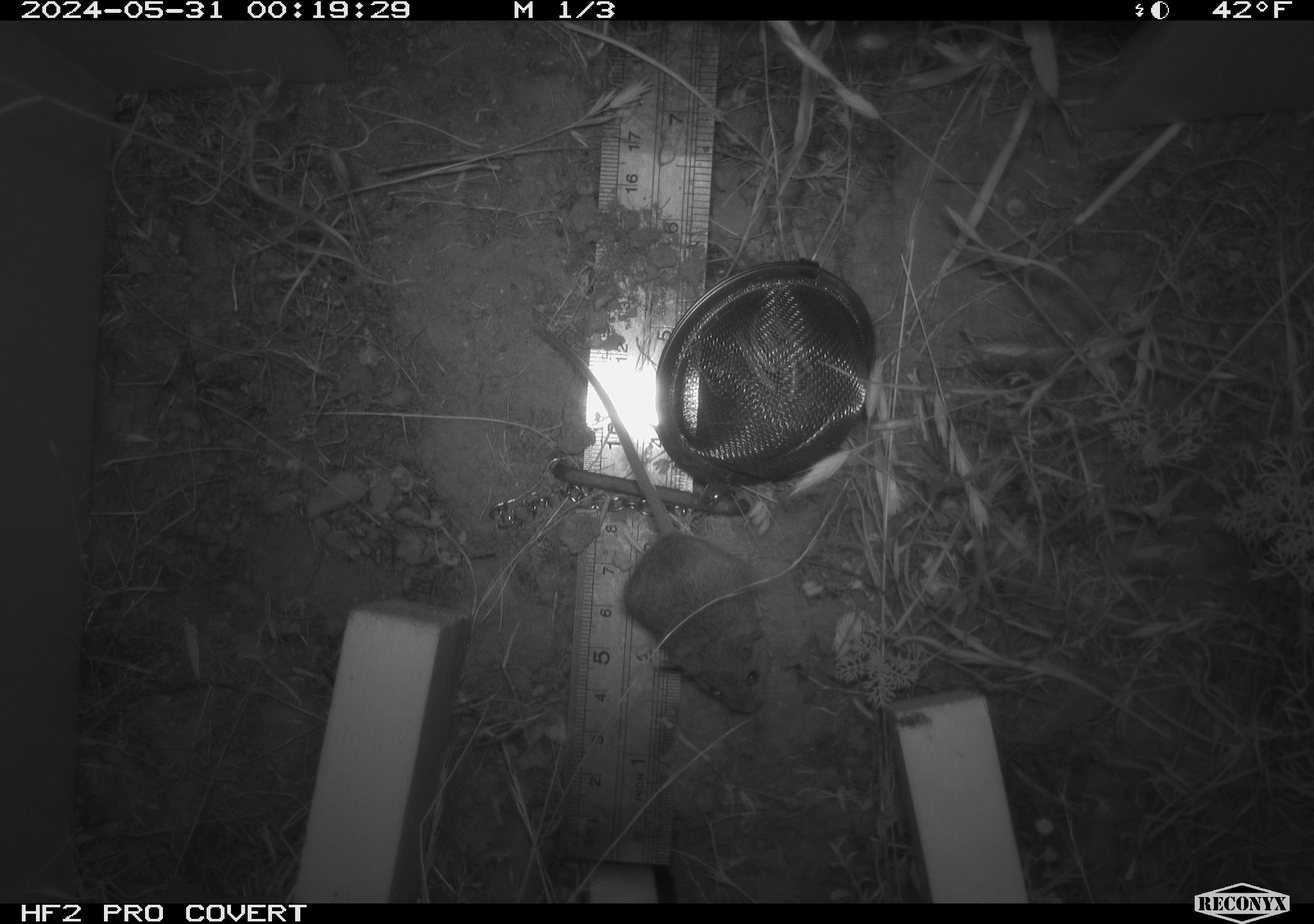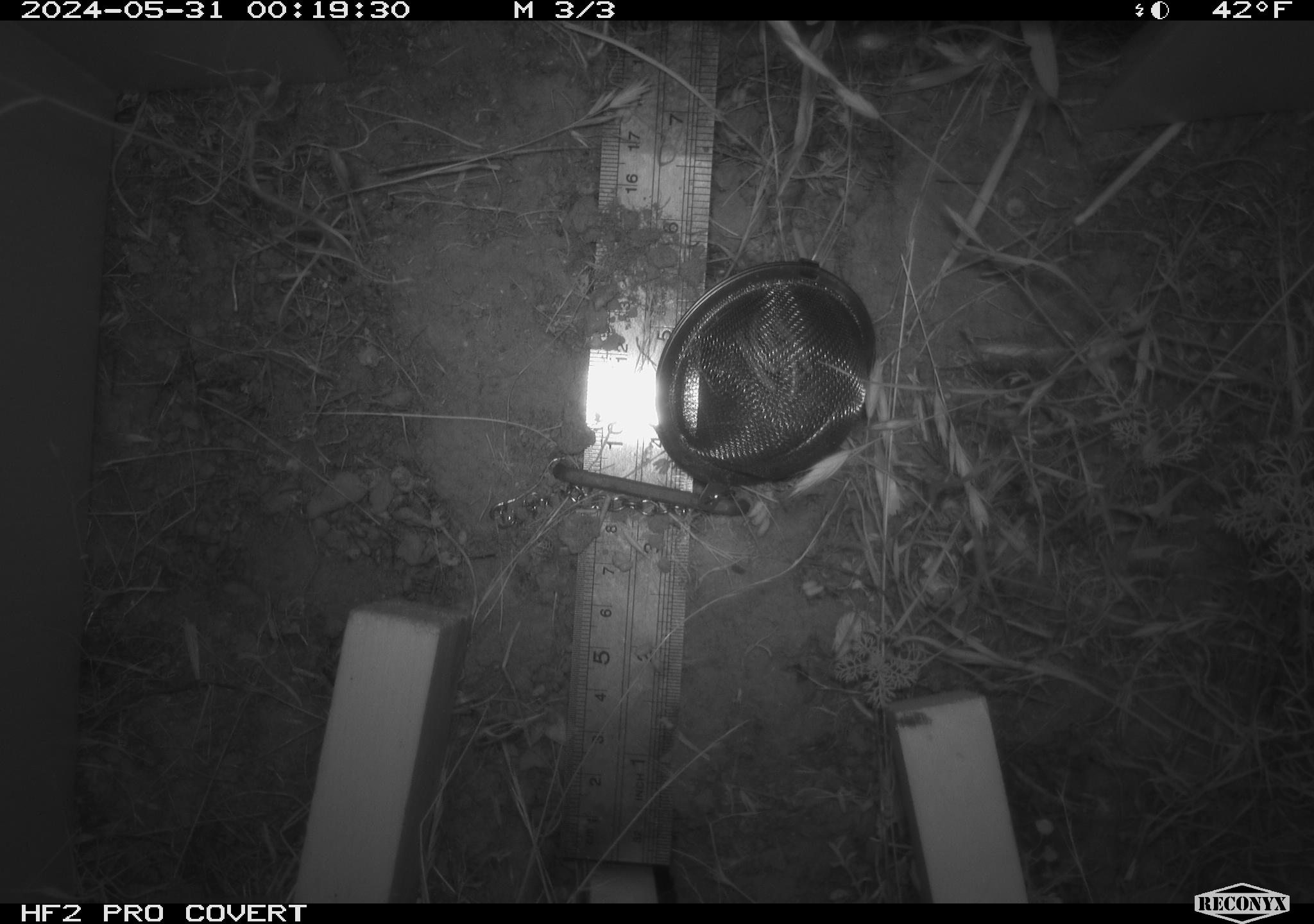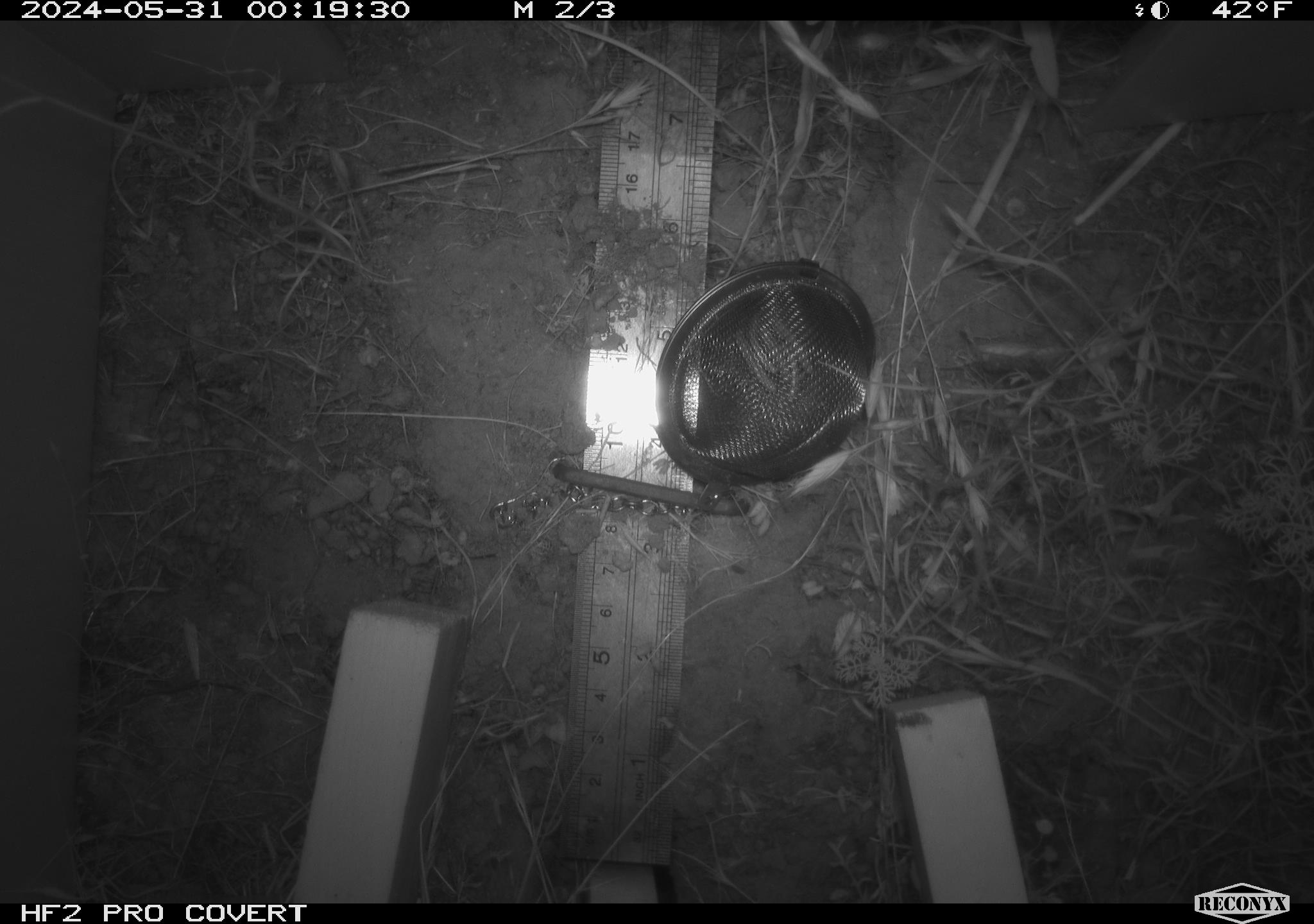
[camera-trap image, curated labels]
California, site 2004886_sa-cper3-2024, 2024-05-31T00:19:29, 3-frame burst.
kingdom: Animalia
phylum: Chordata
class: Mammalia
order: Rodentia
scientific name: Rodentia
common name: rodent